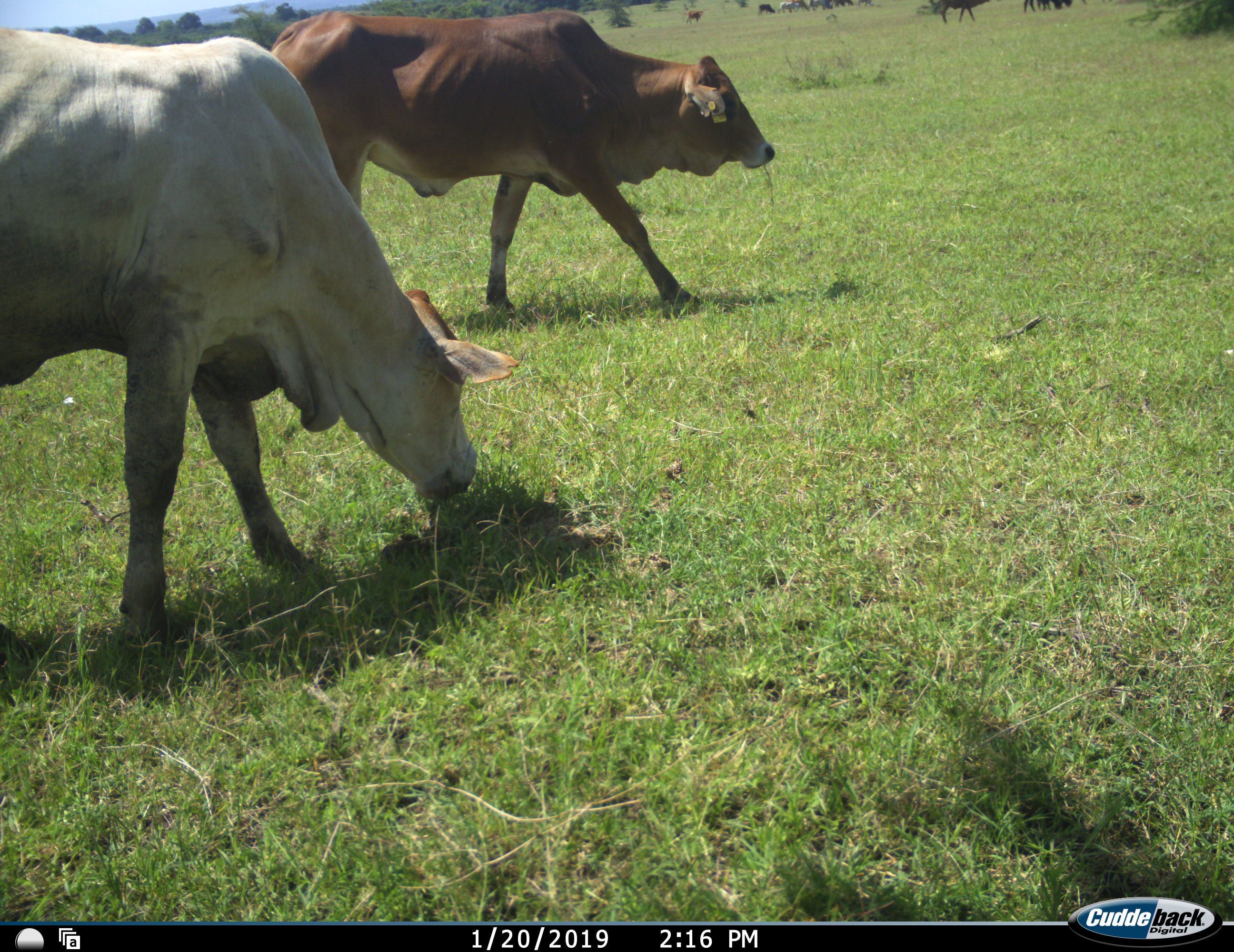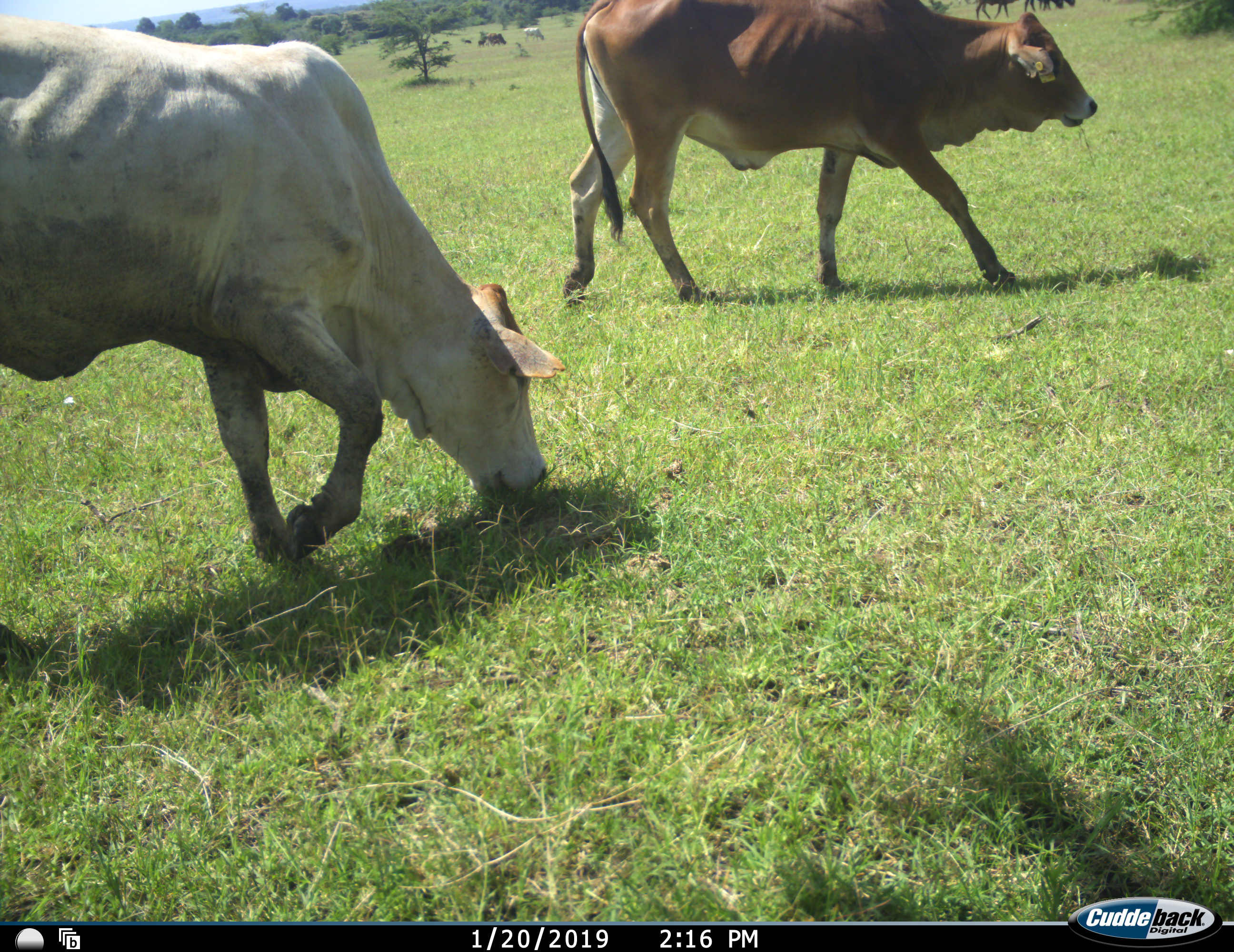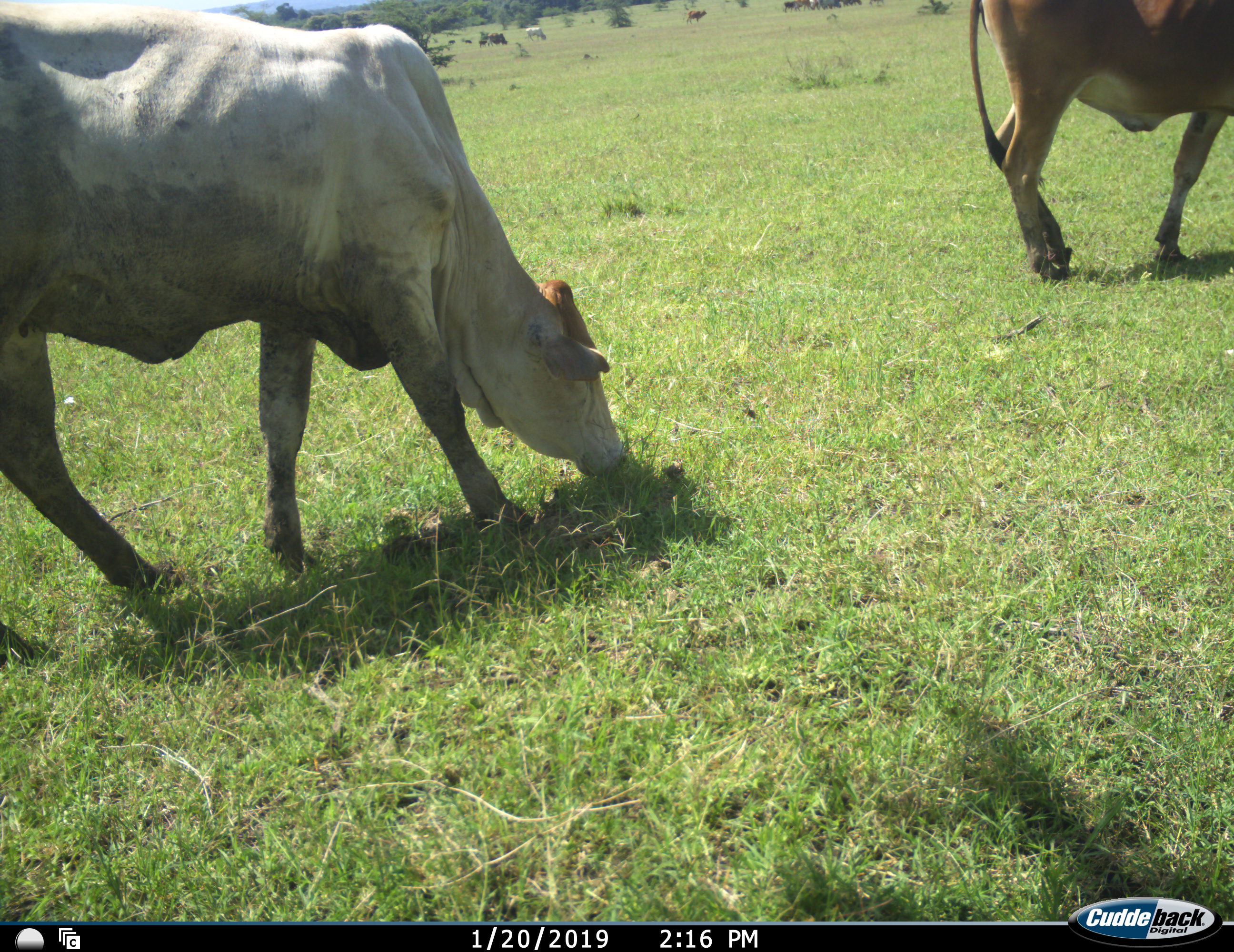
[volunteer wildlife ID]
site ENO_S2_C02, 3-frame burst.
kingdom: Animalia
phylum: Chordata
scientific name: Vertebrata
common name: domestic animal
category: domesticanimal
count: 10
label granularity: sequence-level